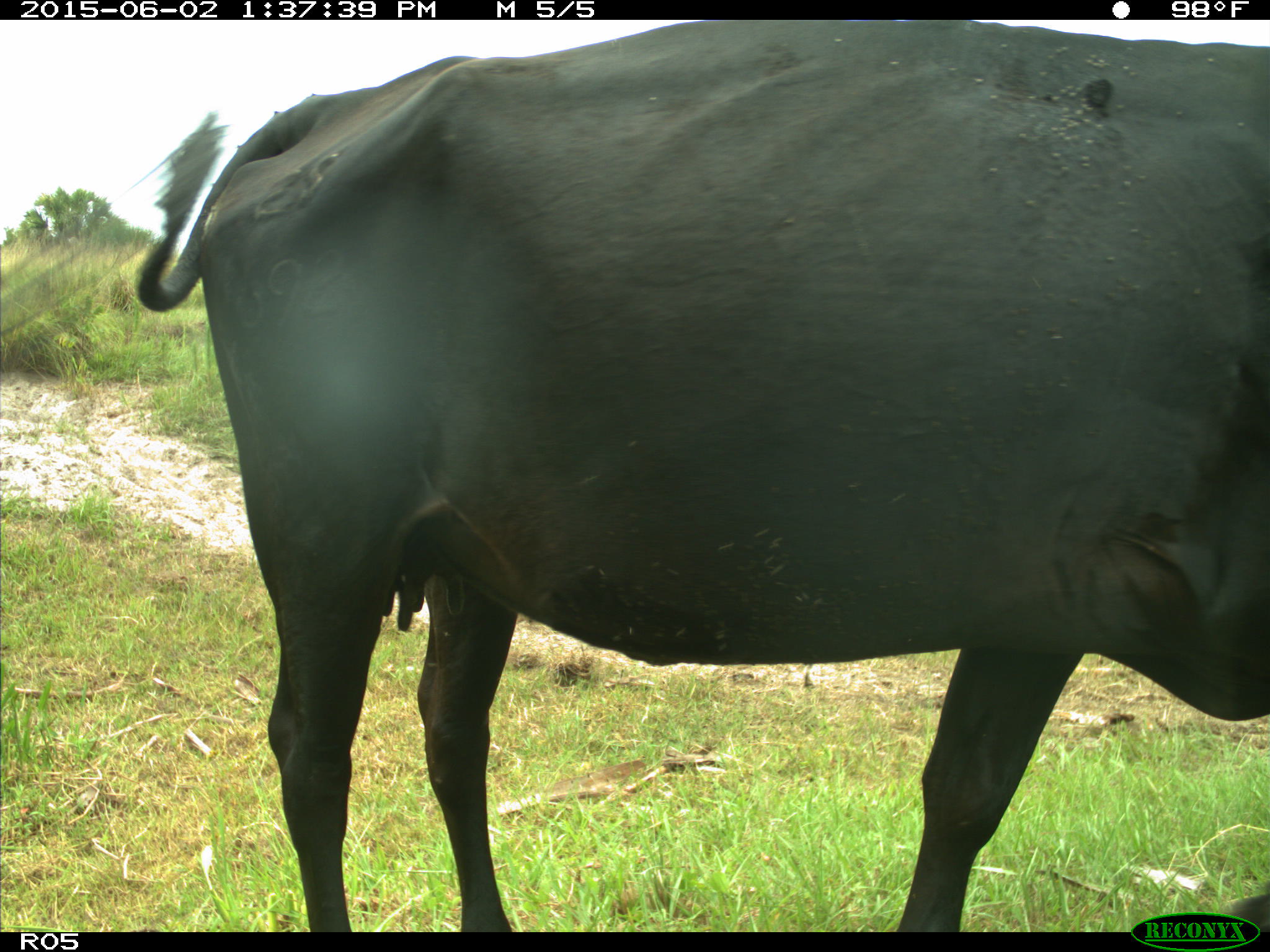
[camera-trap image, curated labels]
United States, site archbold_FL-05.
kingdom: Animalia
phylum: Chordata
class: Mammalia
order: Artiodactyla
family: Bovidae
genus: Bos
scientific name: Bos taurus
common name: domestic cow